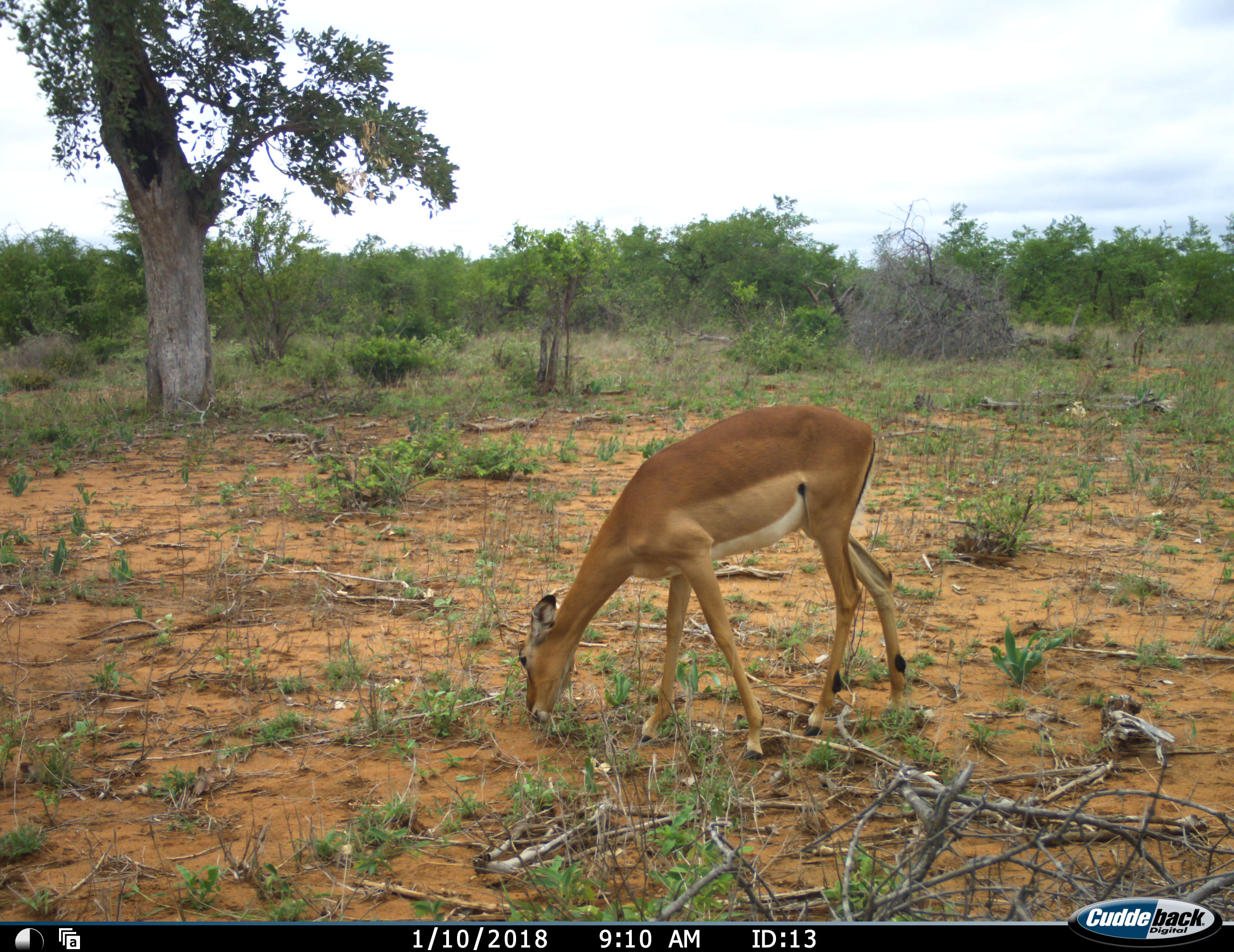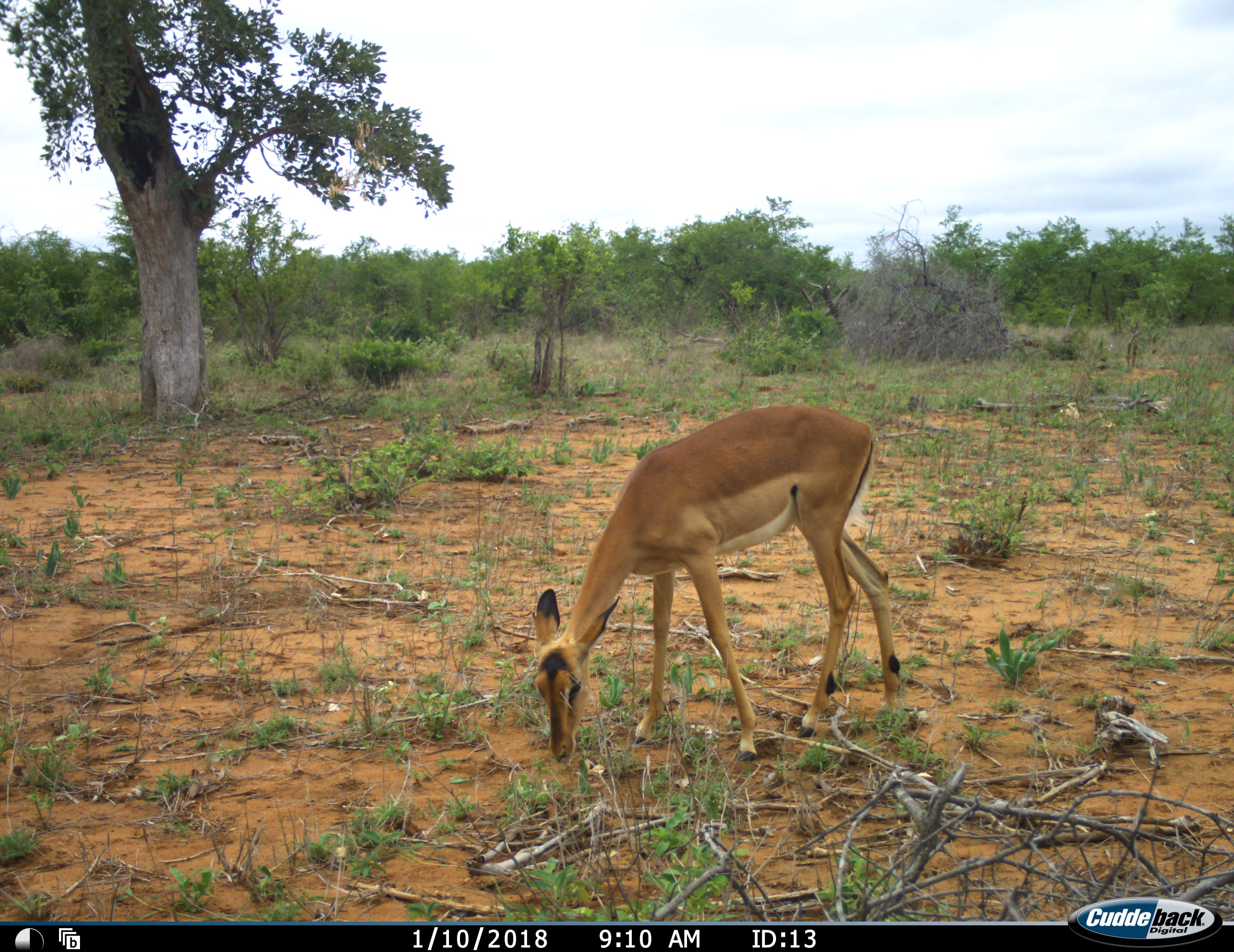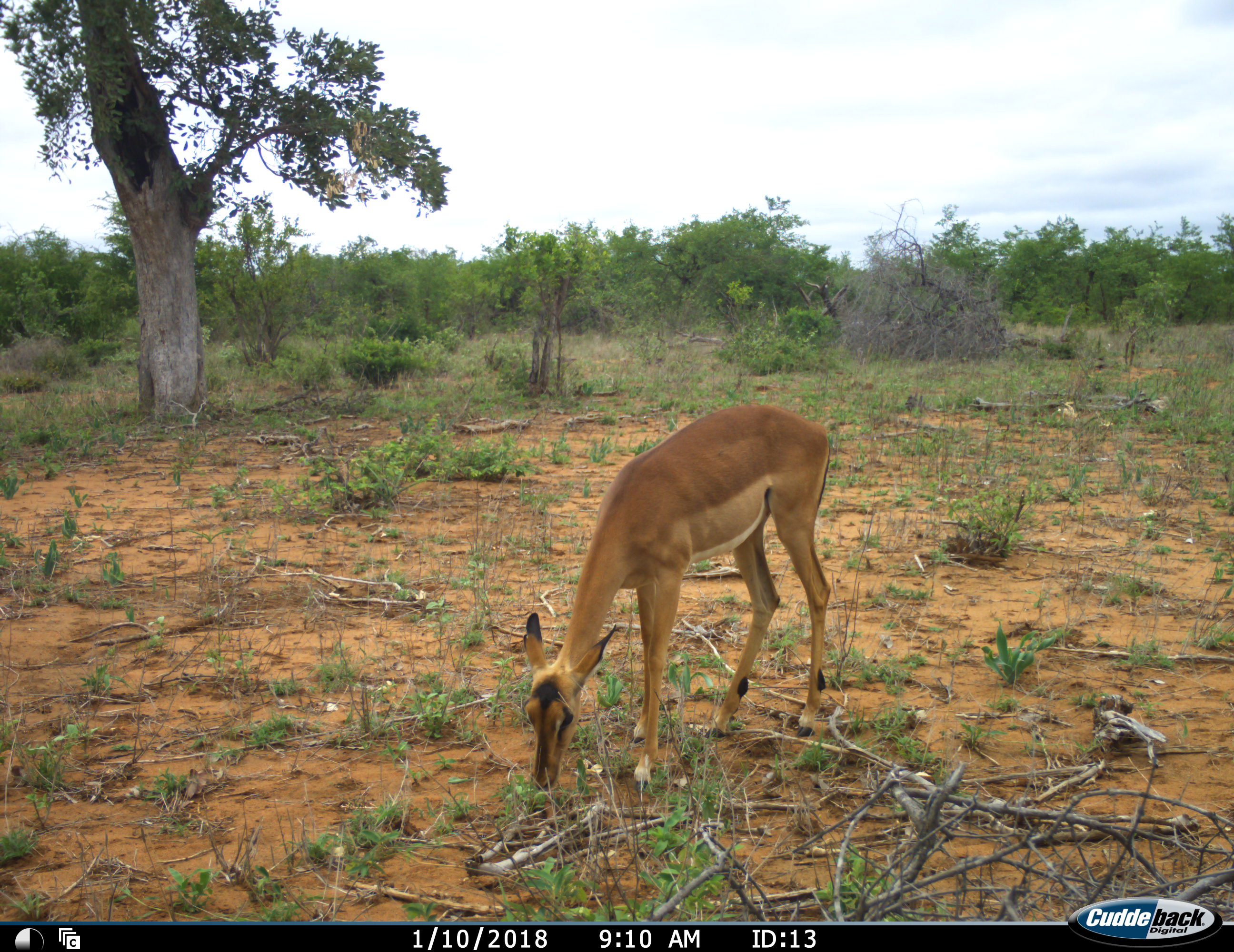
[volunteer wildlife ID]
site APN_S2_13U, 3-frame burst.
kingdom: Animalia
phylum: Chordata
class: Mammalia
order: Artiodactyla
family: Bovidae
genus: Aepyceros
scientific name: Aepyceros melampus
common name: impala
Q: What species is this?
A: Impala (Aepyceros melampus).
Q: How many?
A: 1.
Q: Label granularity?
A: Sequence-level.